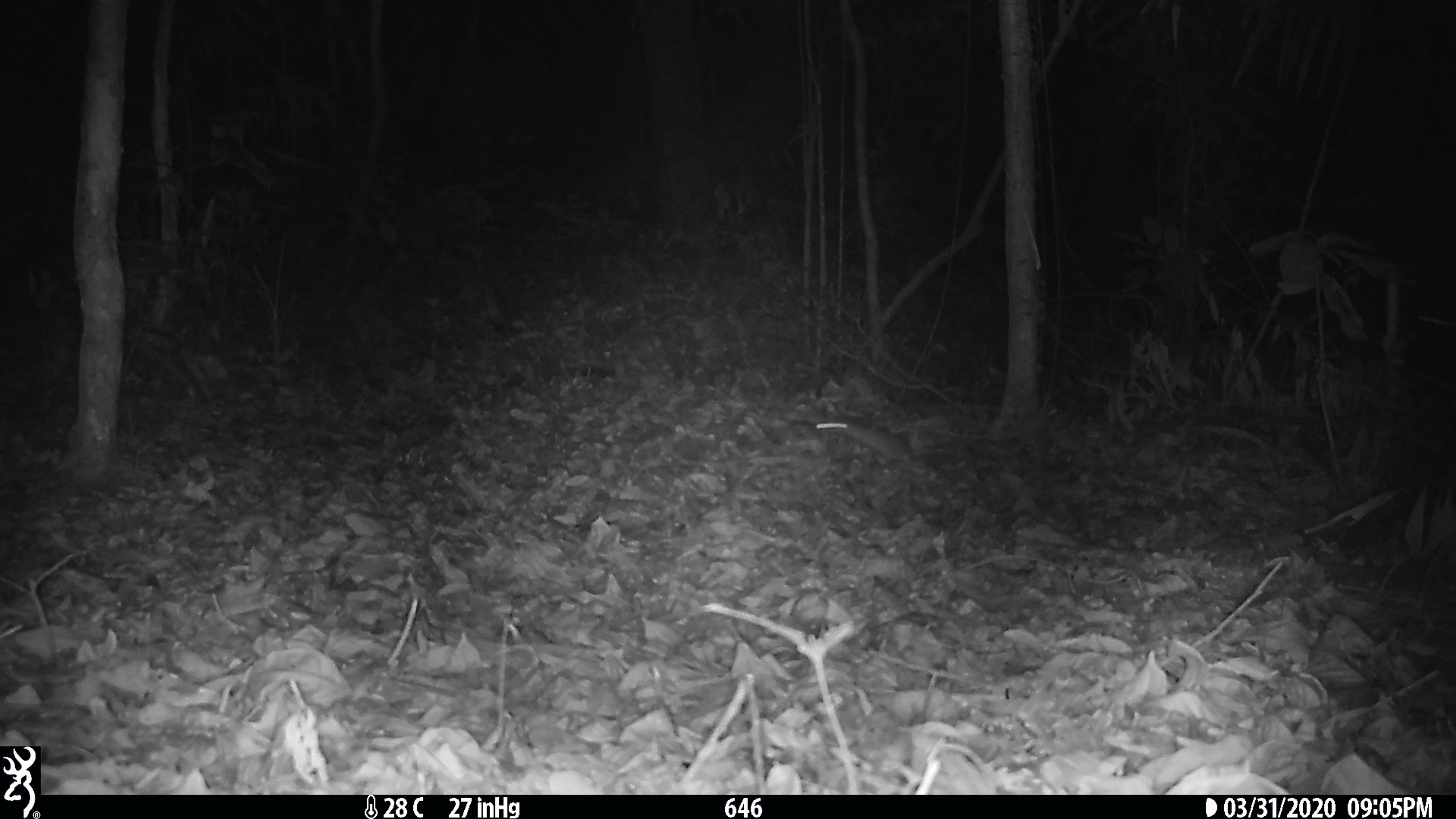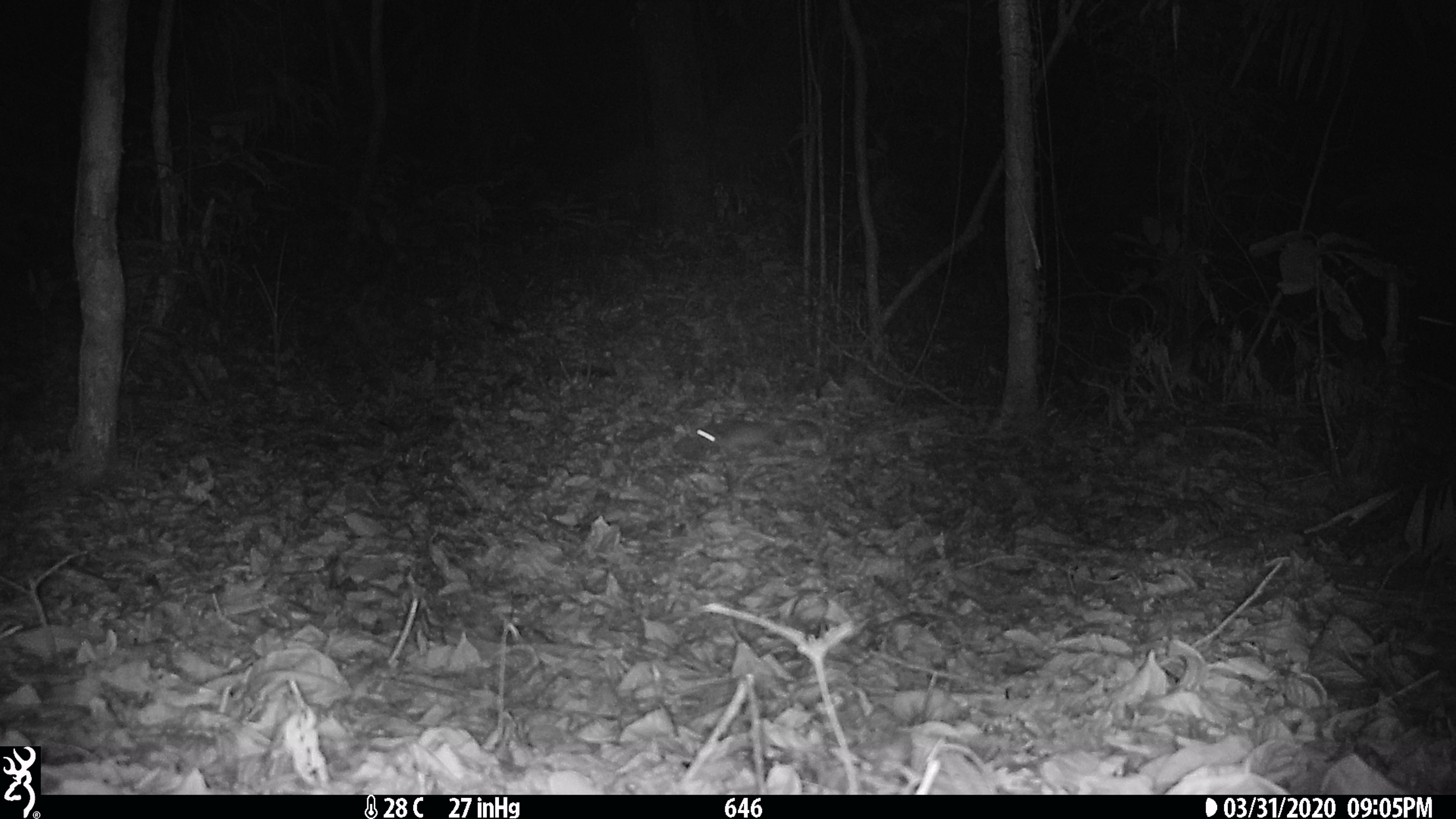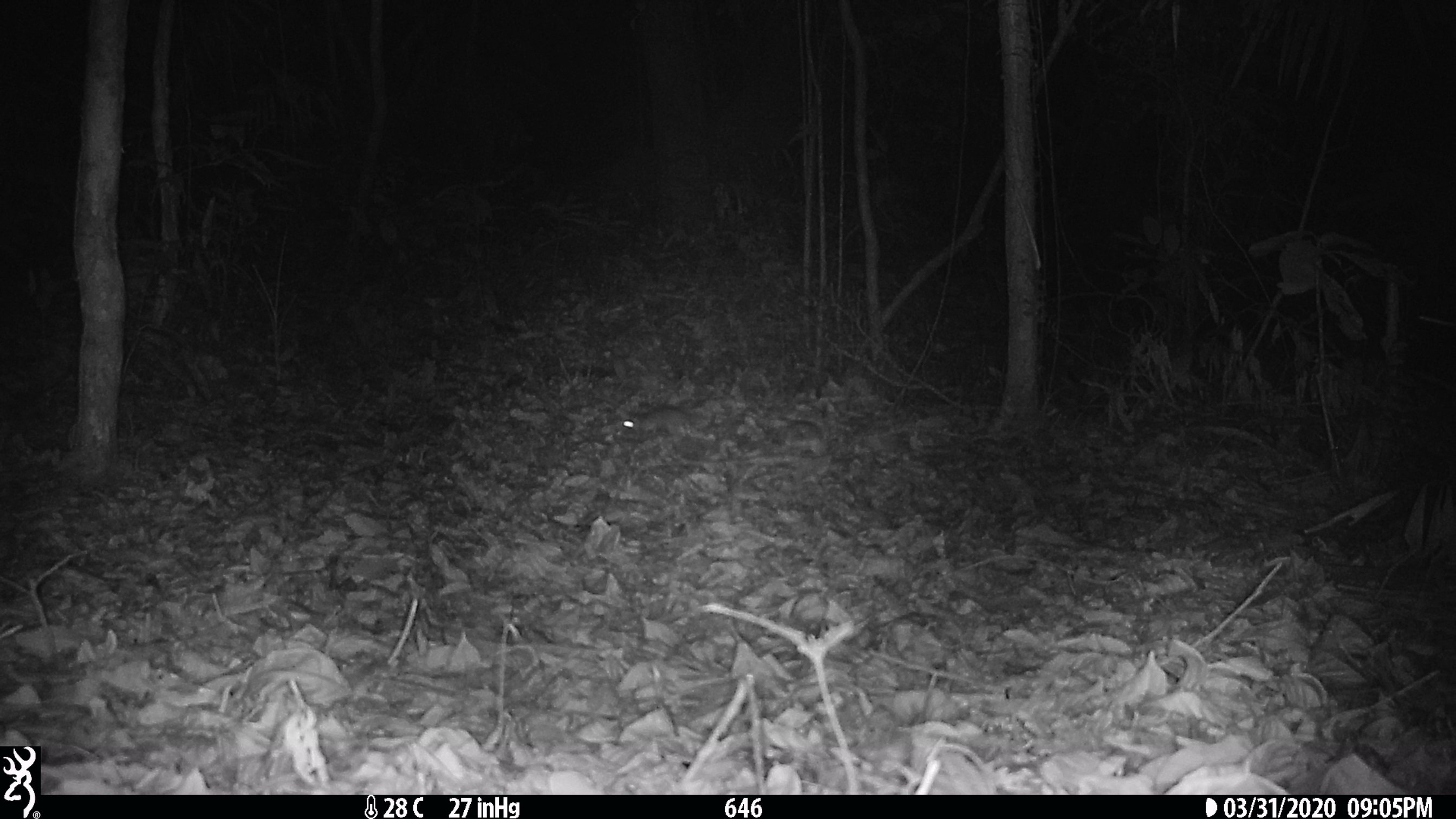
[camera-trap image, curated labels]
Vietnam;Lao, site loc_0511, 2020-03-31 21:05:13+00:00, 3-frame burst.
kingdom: Animalia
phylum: Chordata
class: Mammalia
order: Rodentia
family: Muridae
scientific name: Muridae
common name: old-world mice and rats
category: unidentified murid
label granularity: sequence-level